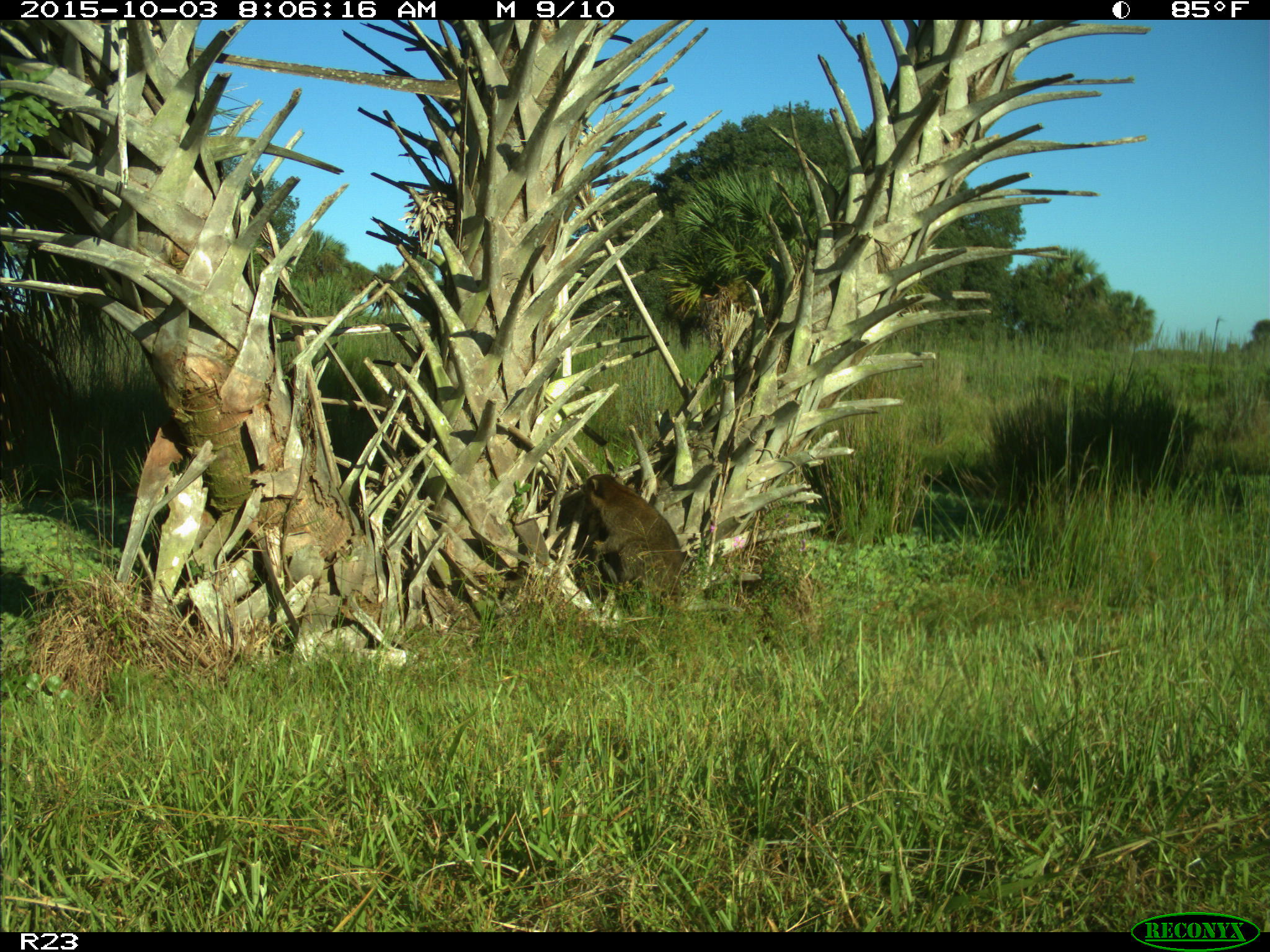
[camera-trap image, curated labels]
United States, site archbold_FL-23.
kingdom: Animalia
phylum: Chordata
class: Mammalia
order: Carnivora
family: Procyonidae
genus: Procyon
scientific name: Procyon lotor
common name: common raccoon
Procyon lotor (common raccoon).